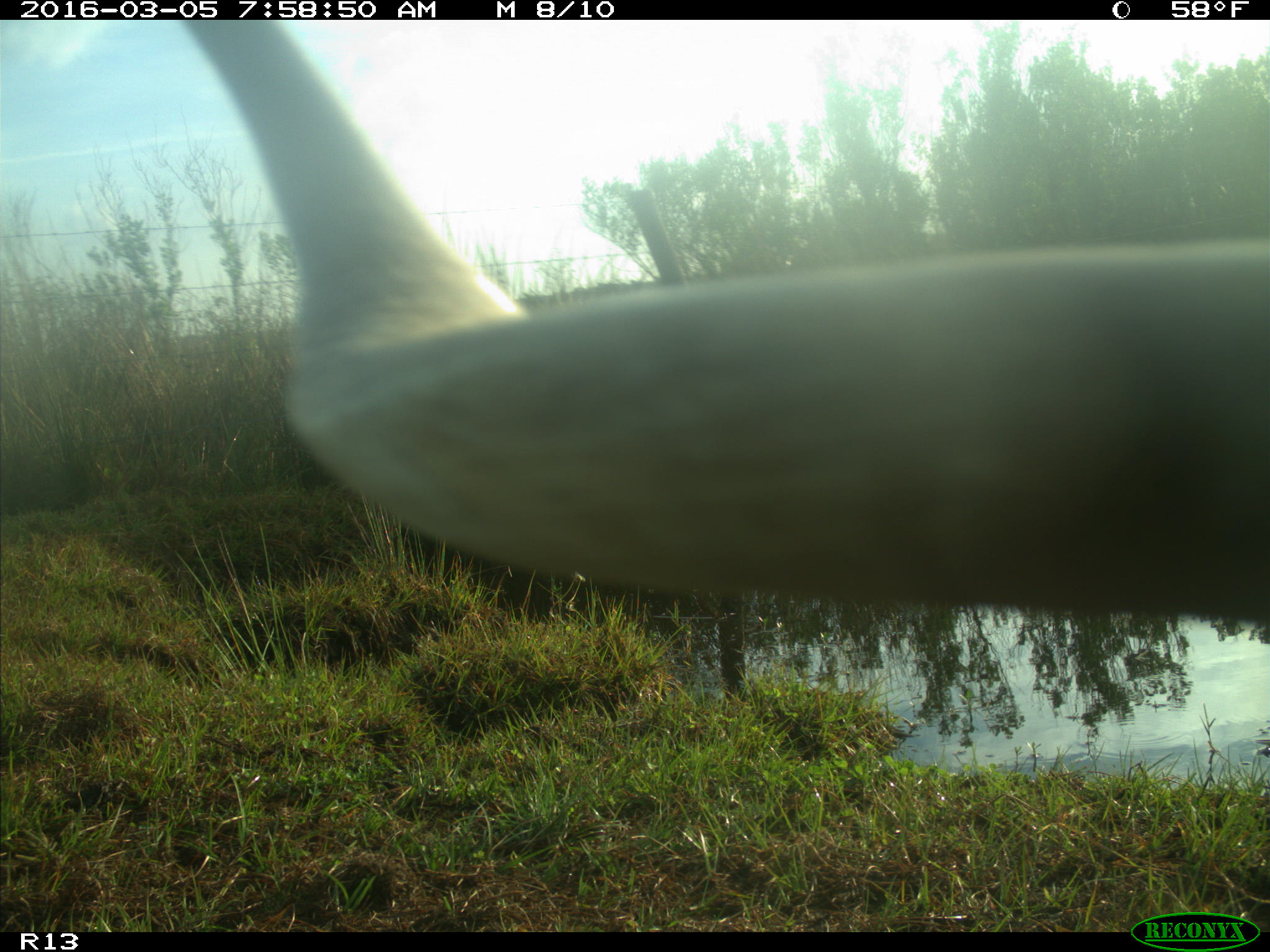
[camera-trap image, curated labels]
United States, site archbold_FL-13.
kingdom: Animalia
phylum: Chordata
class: Mammalia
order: Artiodactyla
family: Bovidae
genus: Bos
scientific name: Bos taurus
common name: domestic cow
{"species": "Bos taurus (domestic cow)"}